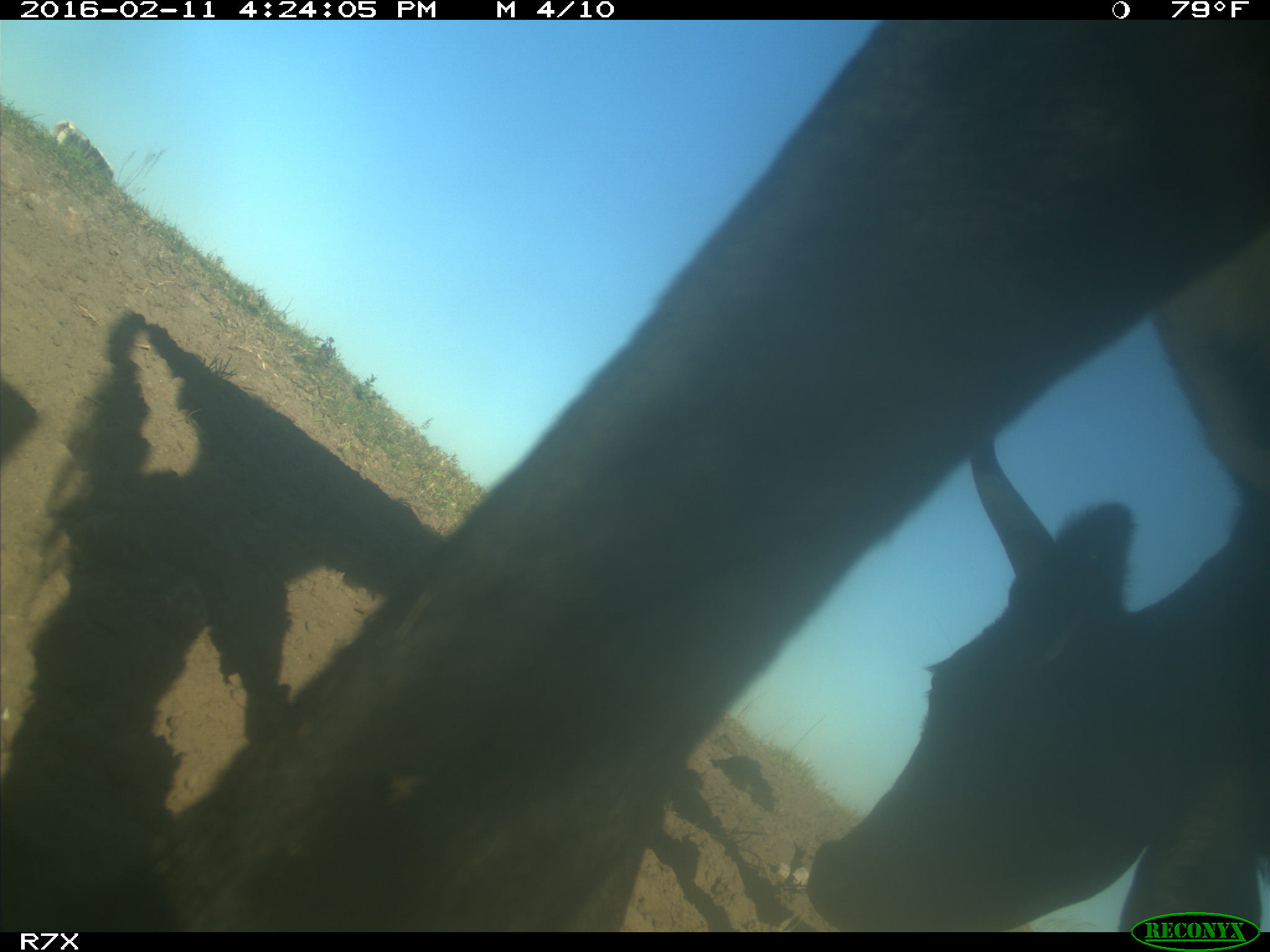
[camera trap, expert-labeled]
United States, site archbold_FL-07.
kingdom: Animalia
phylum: Chordata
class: Mammalia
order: Artiodactyla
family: Bovidae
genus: Bos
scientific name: Bos taurus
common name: domestic cow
Bos taurus (domestic cow).